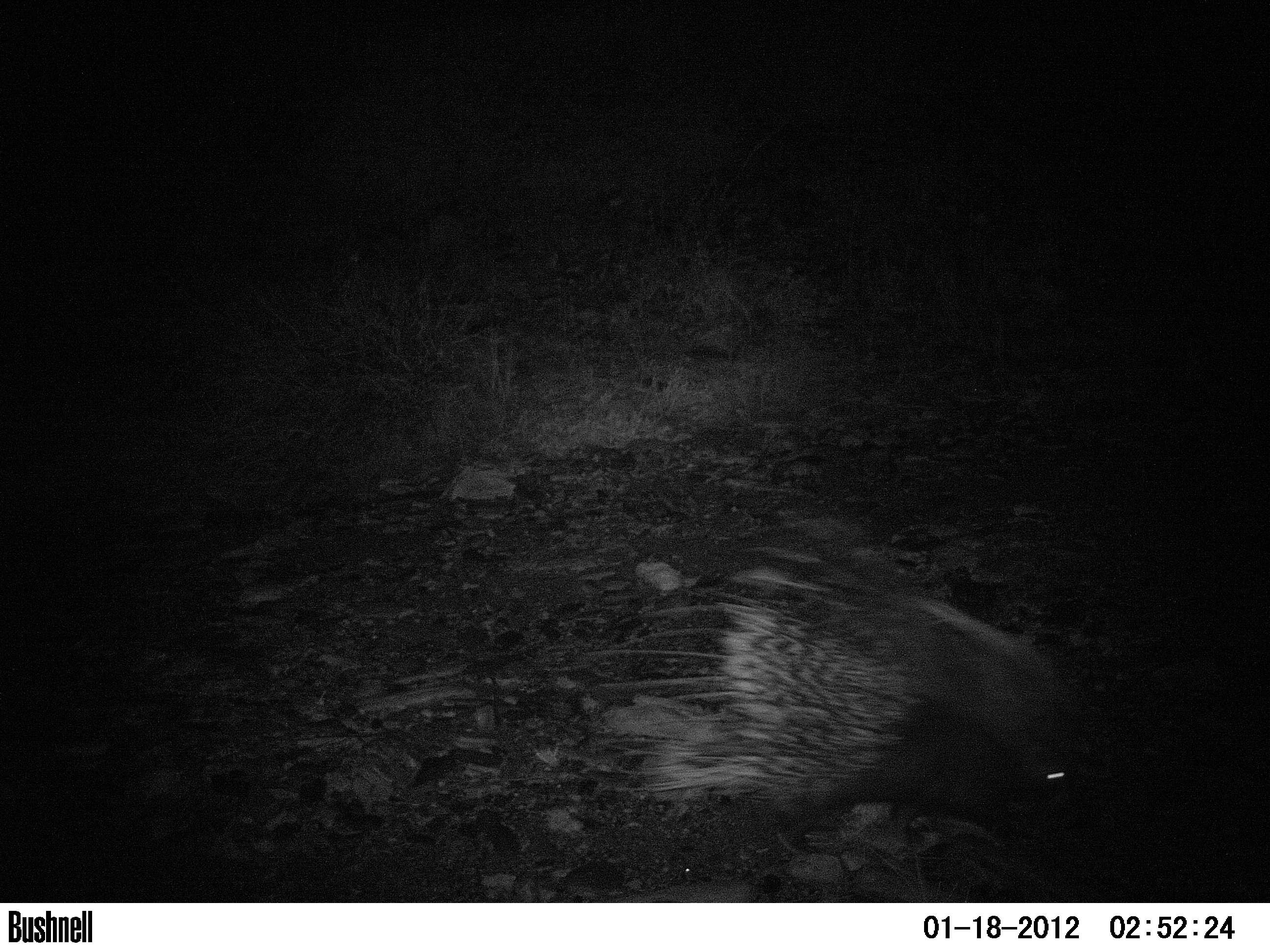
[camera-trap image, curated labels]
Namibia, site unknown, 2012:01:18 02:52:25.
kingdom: Animalia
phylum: Chordata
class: Mammalia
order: Rodentia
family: Hystricidae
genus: Hystrix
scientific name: Hystrix africaeaustralis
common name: cape porcupine